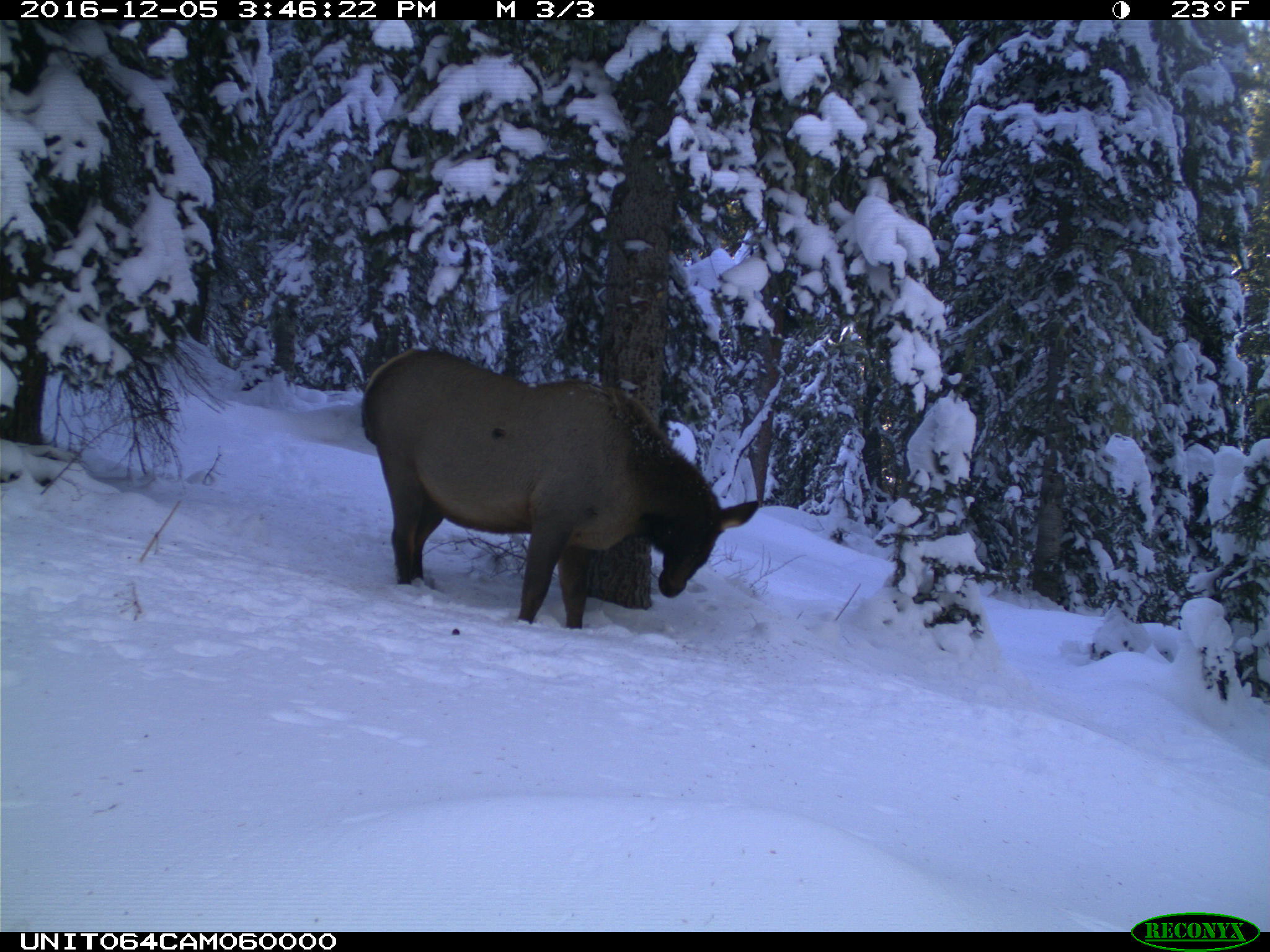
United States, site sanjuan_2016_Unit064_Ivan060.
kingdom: Animalia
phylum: Chordata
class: Mammalia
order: Artiodactyla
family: Cervidae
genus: Cervus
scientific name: Cervus elaphus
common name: red deer